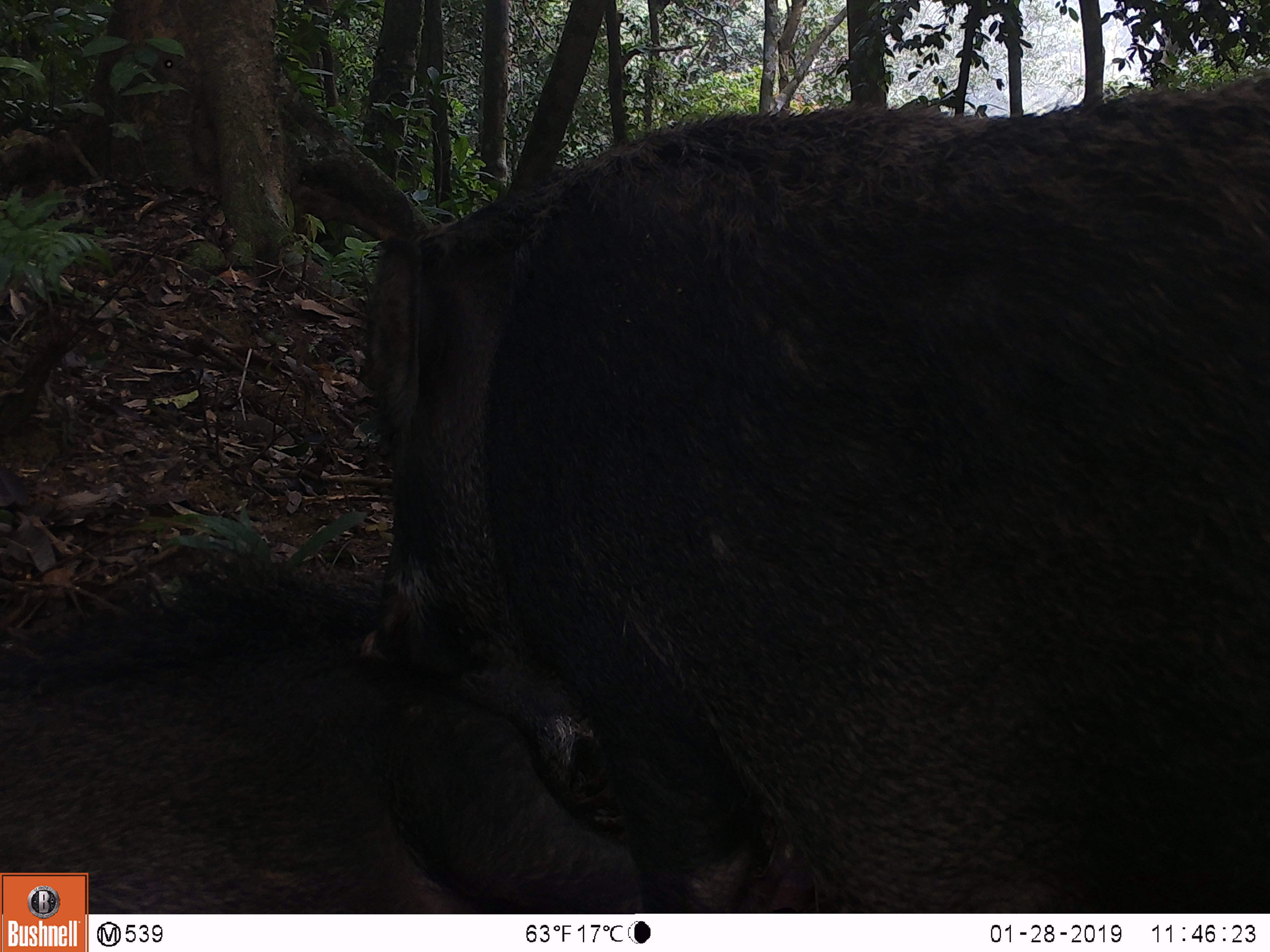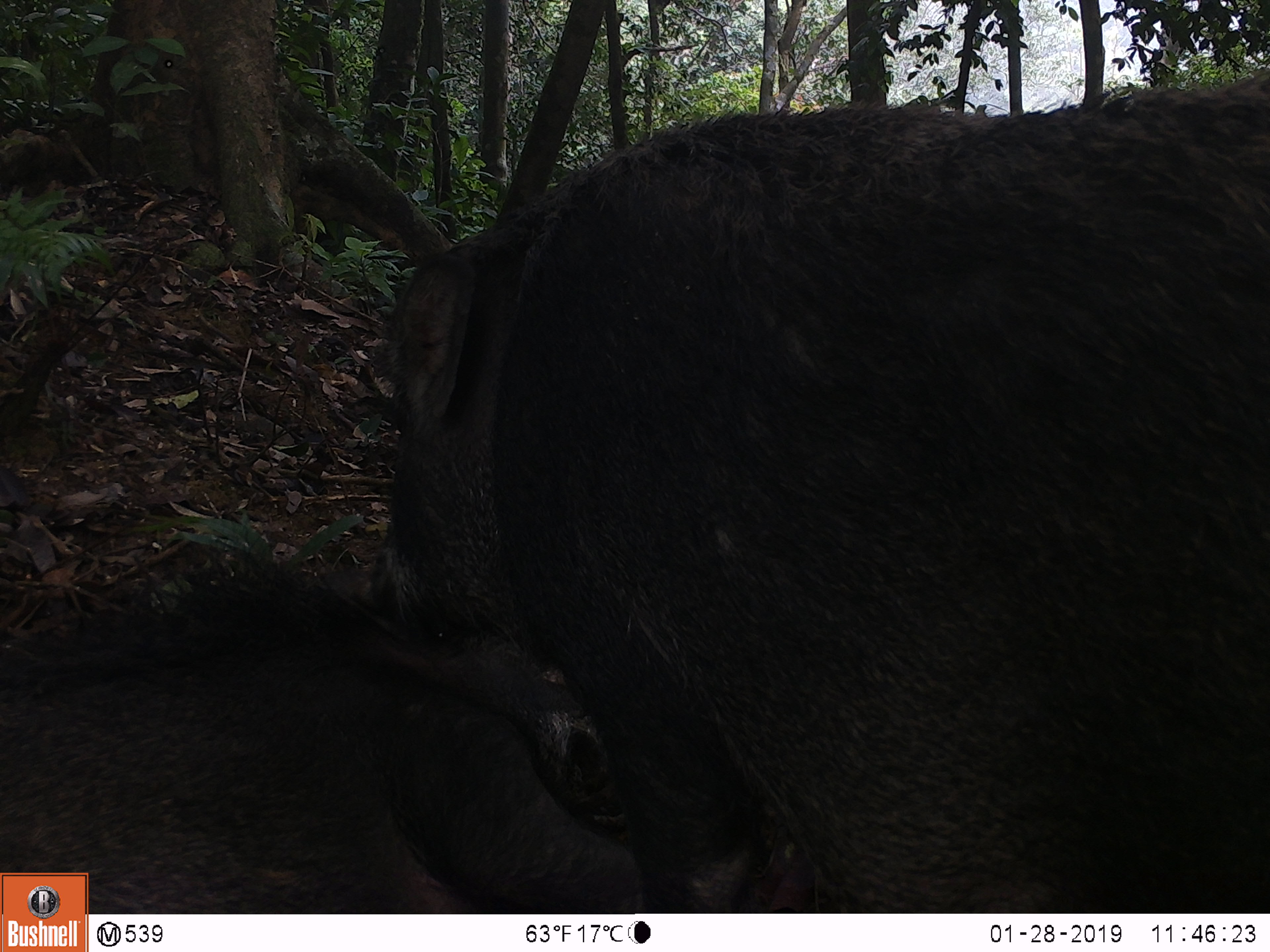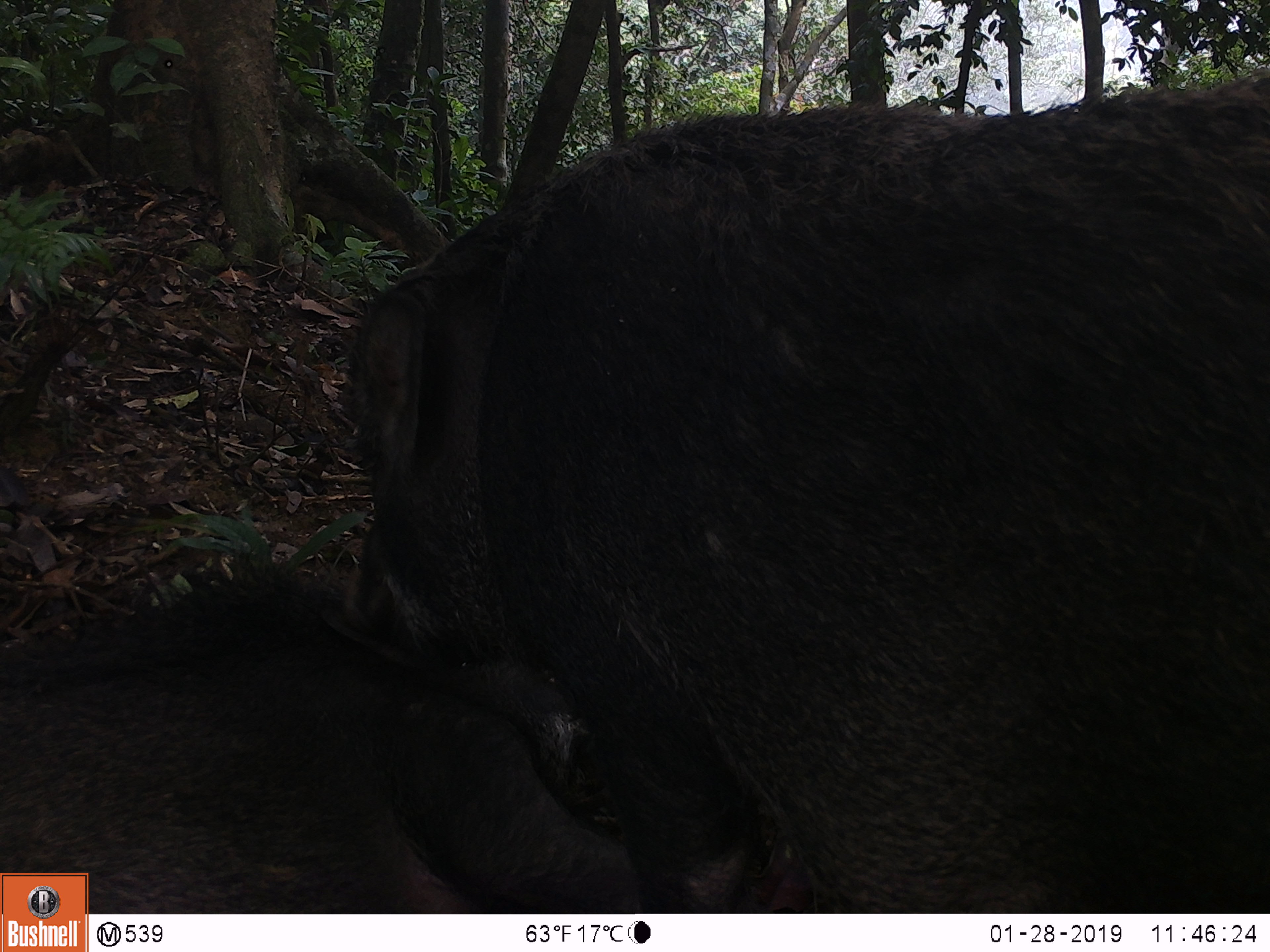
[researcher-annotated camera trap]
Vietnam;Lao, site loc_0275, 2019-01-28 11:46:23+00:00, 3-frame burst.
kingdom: Animalia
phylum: Chordata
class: Mammalia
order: Artiodactyla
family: Suidae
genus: Sus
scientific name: Sus scrofa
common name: eurasian wild pig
Eurasian wild pig (Sus scrofa). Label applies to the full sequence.